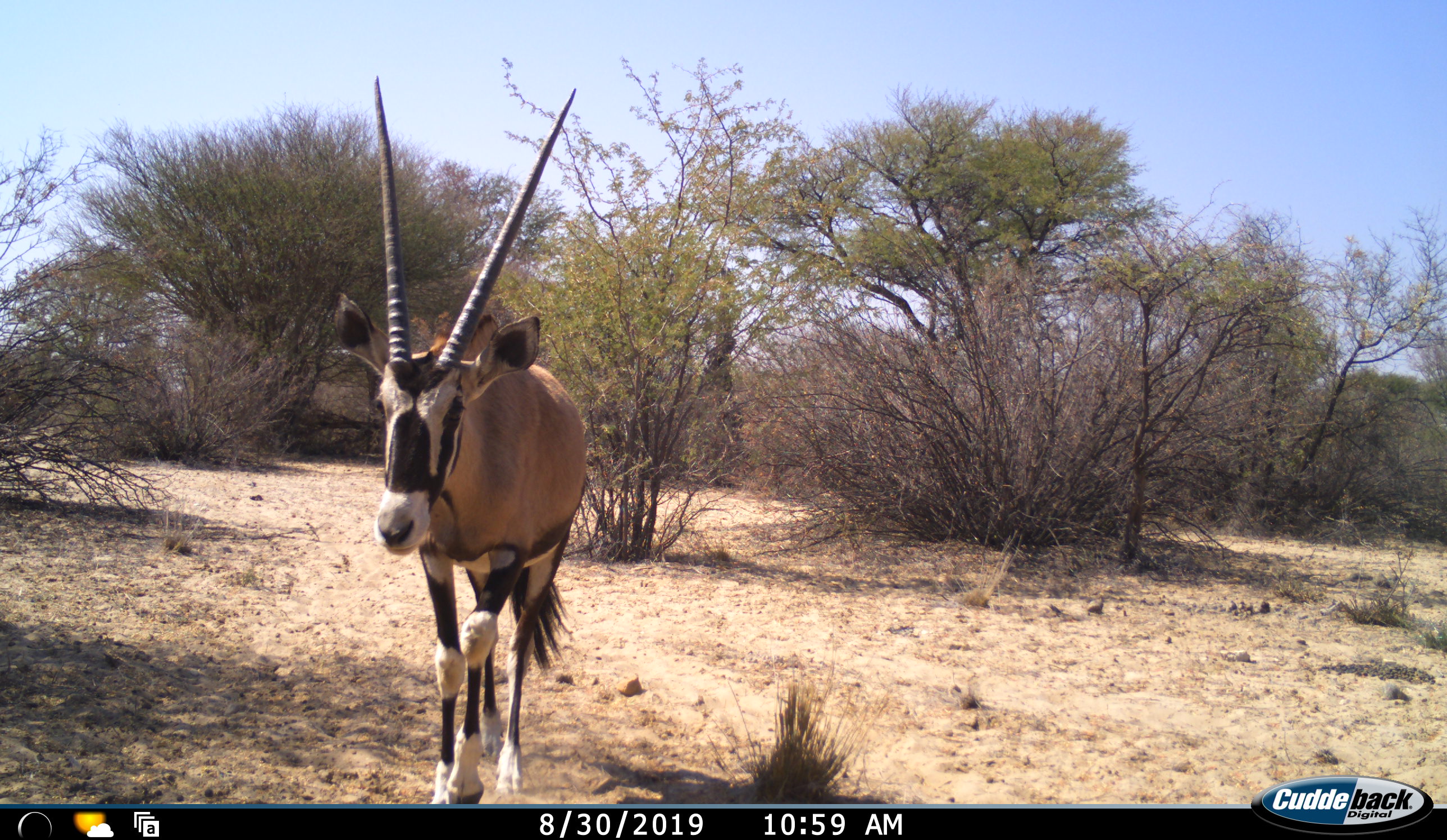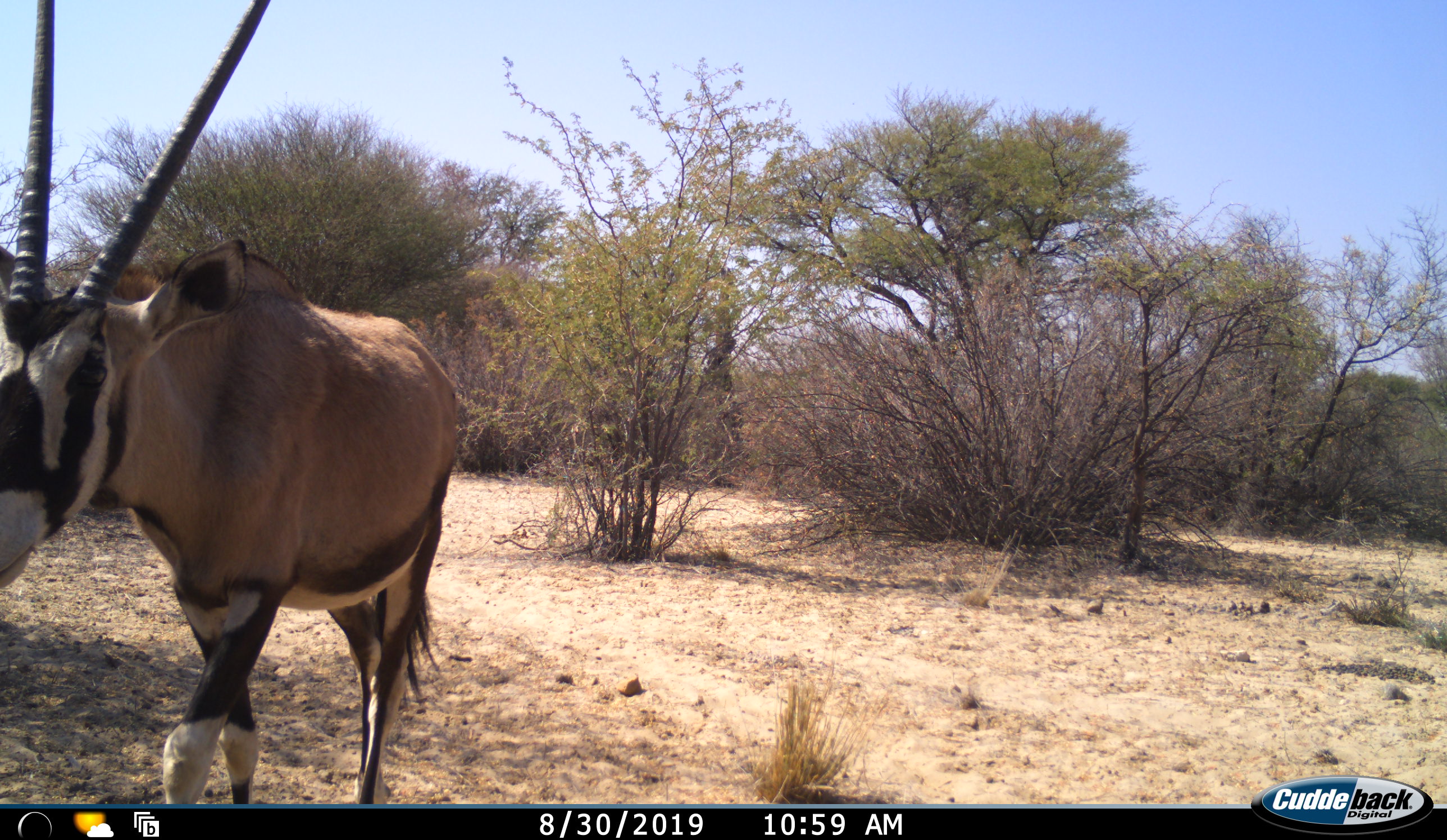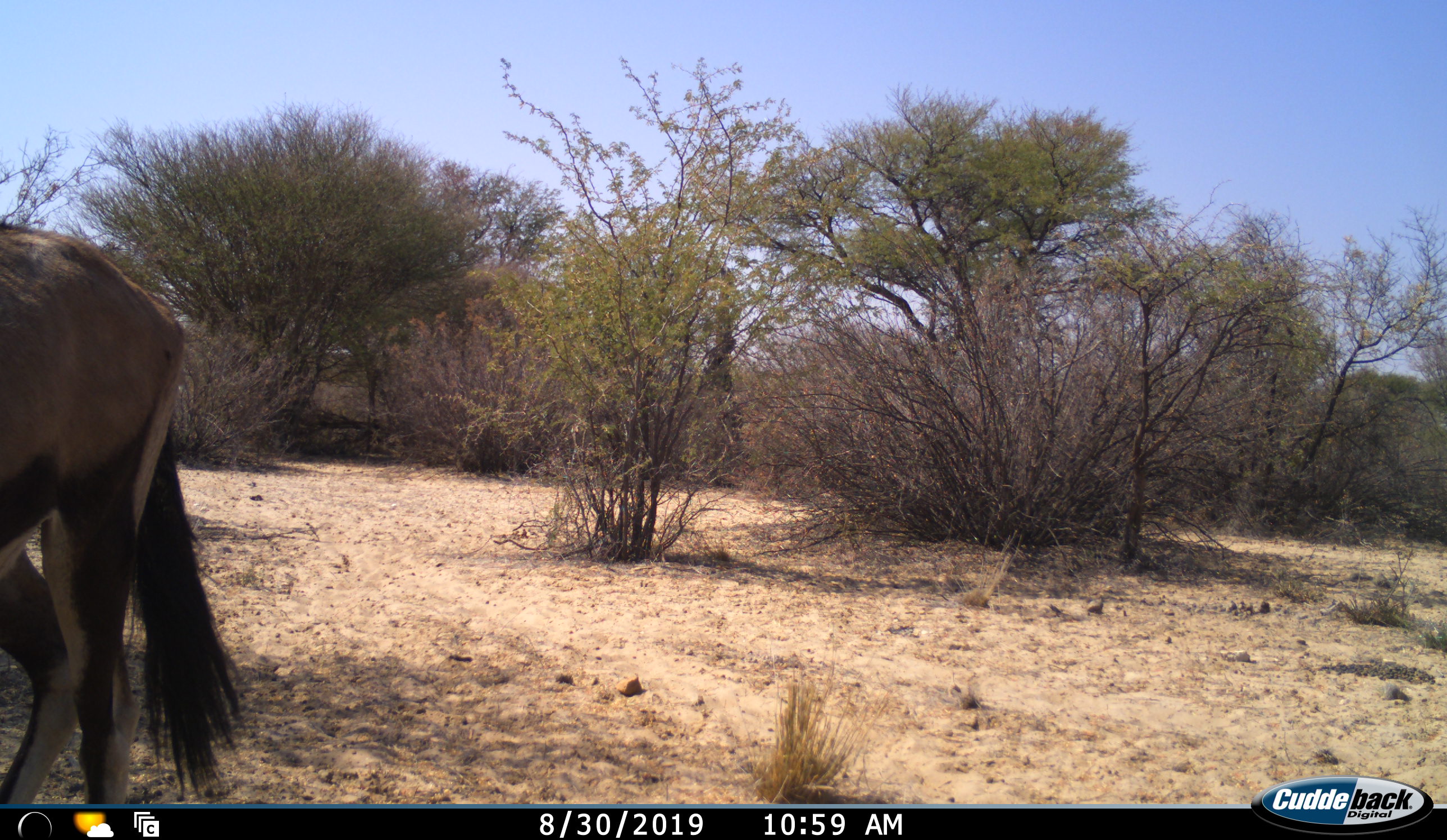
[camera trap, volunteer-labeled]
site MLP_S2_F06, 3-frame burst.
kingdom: Animalia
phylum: Chordata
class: Mammalia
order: Artiodactyla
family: Bovidae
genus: Oryx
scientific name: Oryx gazella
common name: gemsbok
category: oryx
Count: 1.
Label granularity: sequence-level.